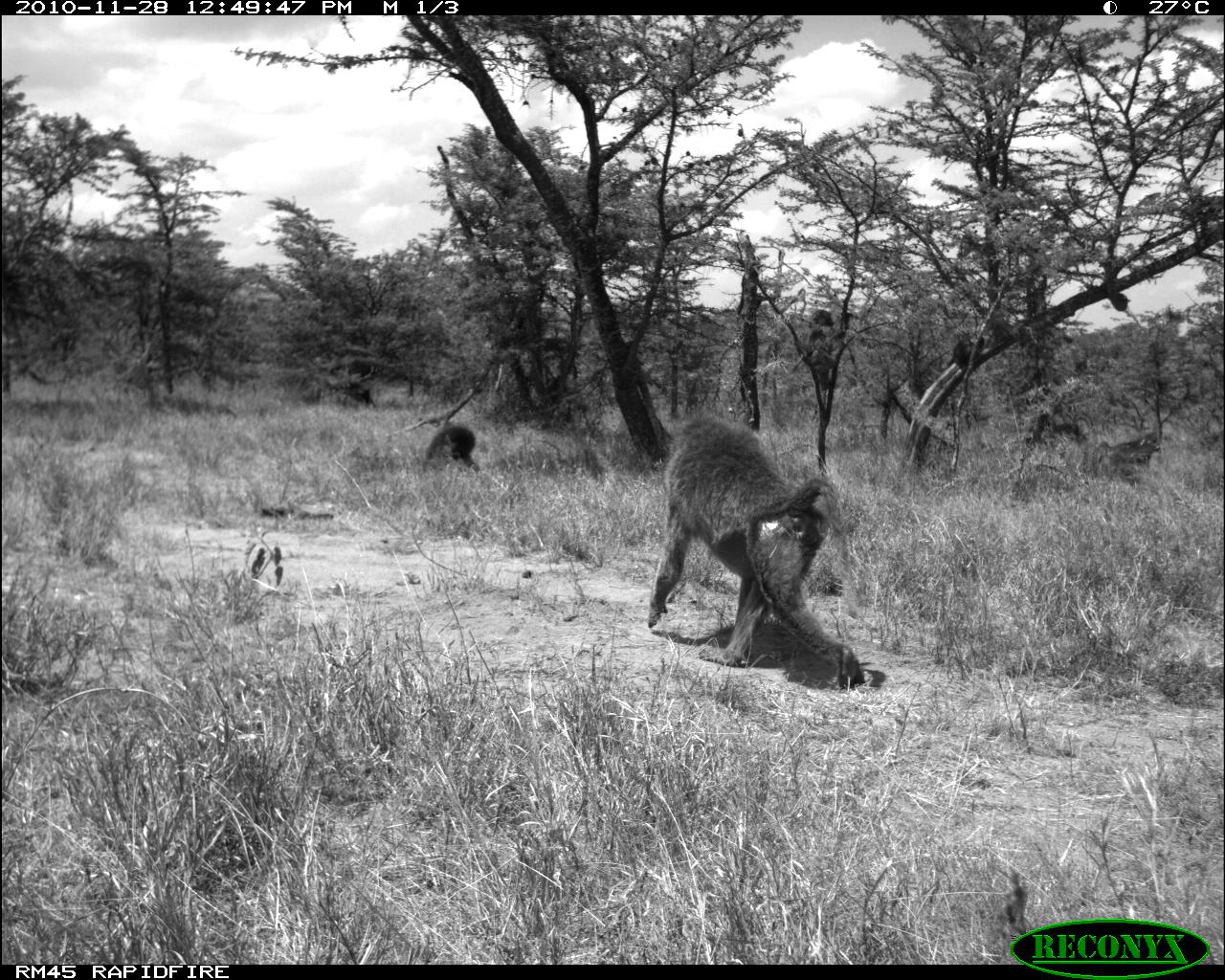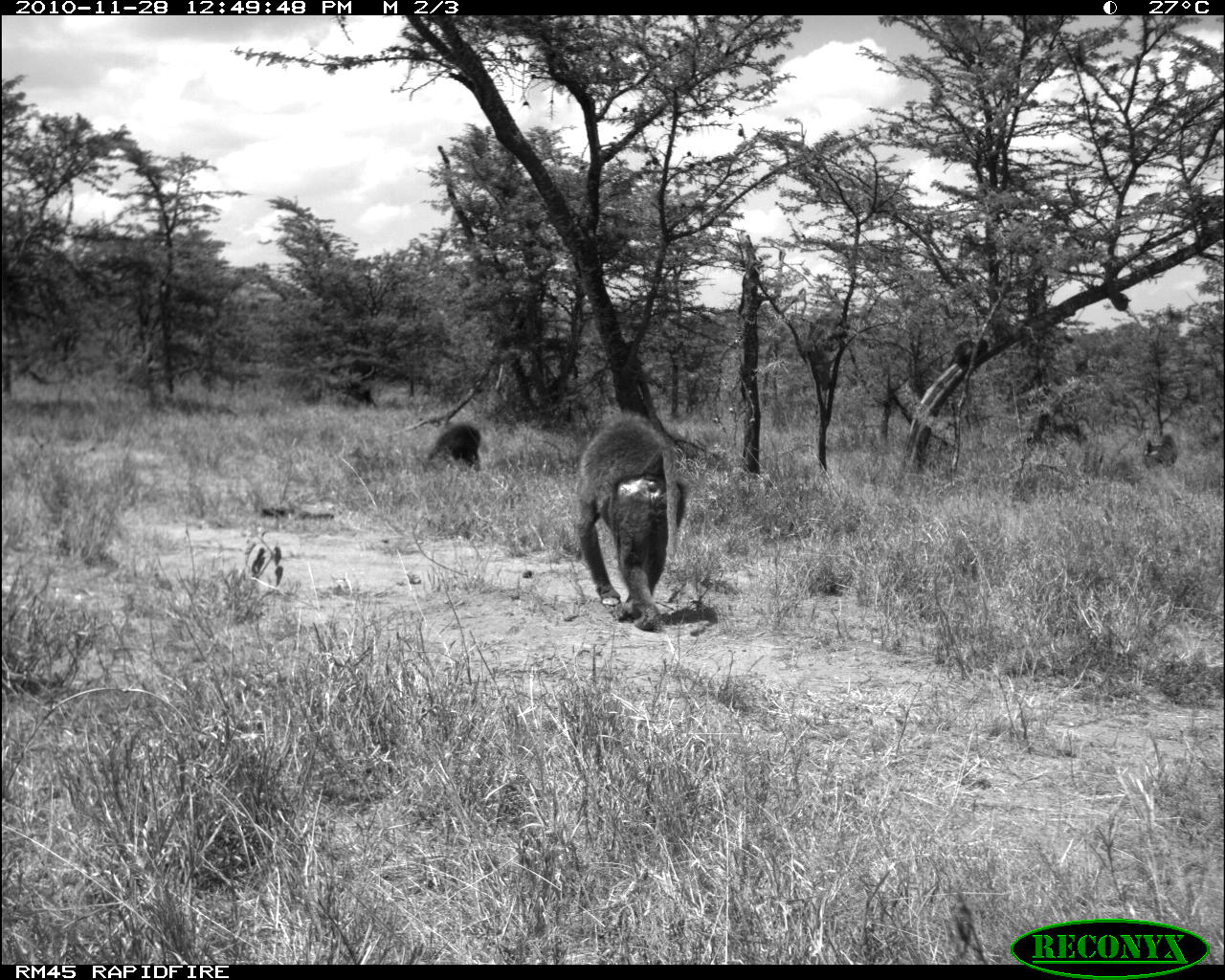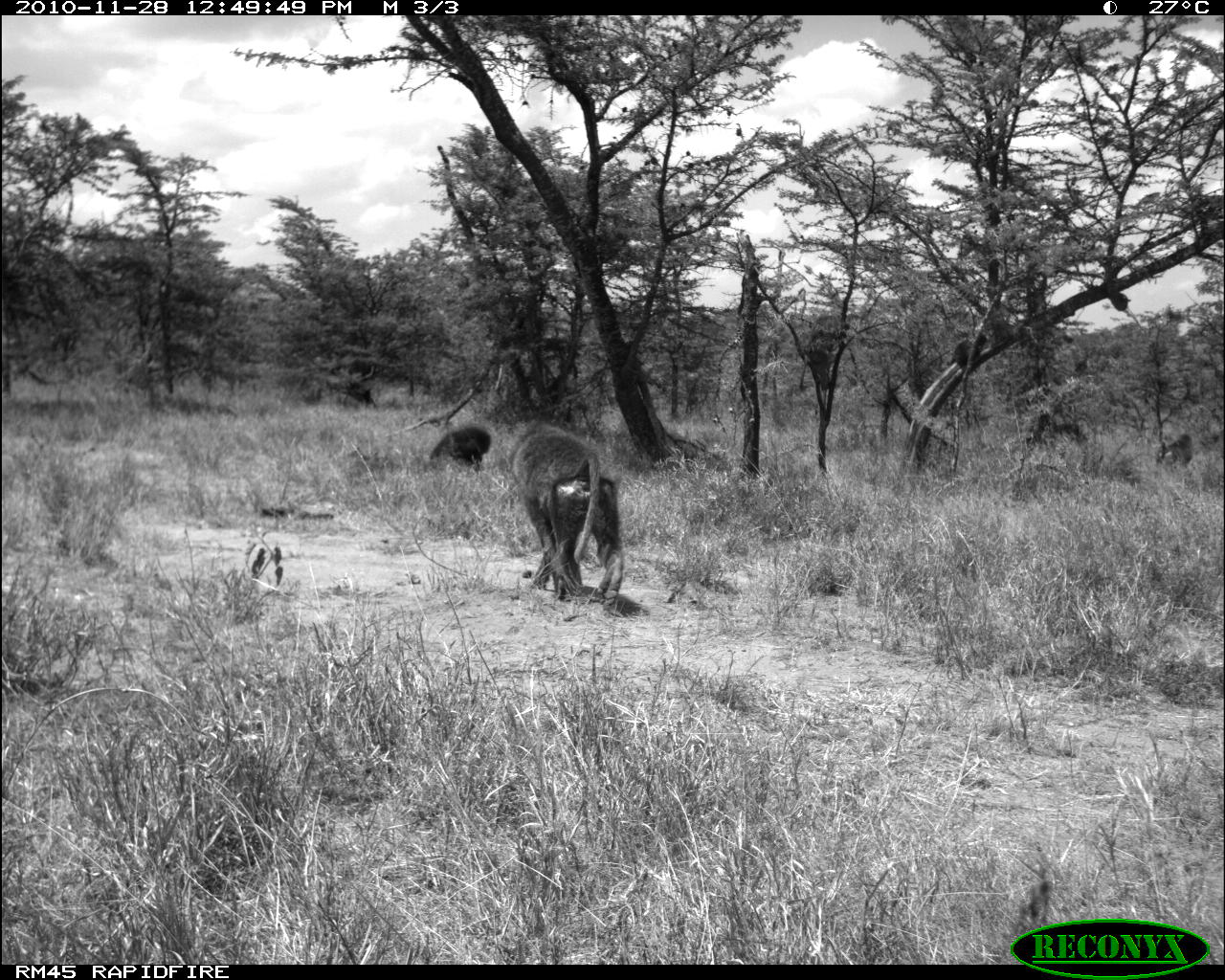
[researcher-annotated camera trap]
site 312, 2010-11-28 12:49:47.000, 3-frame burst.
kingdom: Animalia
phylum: Chordata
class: Mammalia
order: Primates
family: Cercopithecidae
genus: Papio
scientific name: Papio anubis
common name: olive baboon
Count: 5.